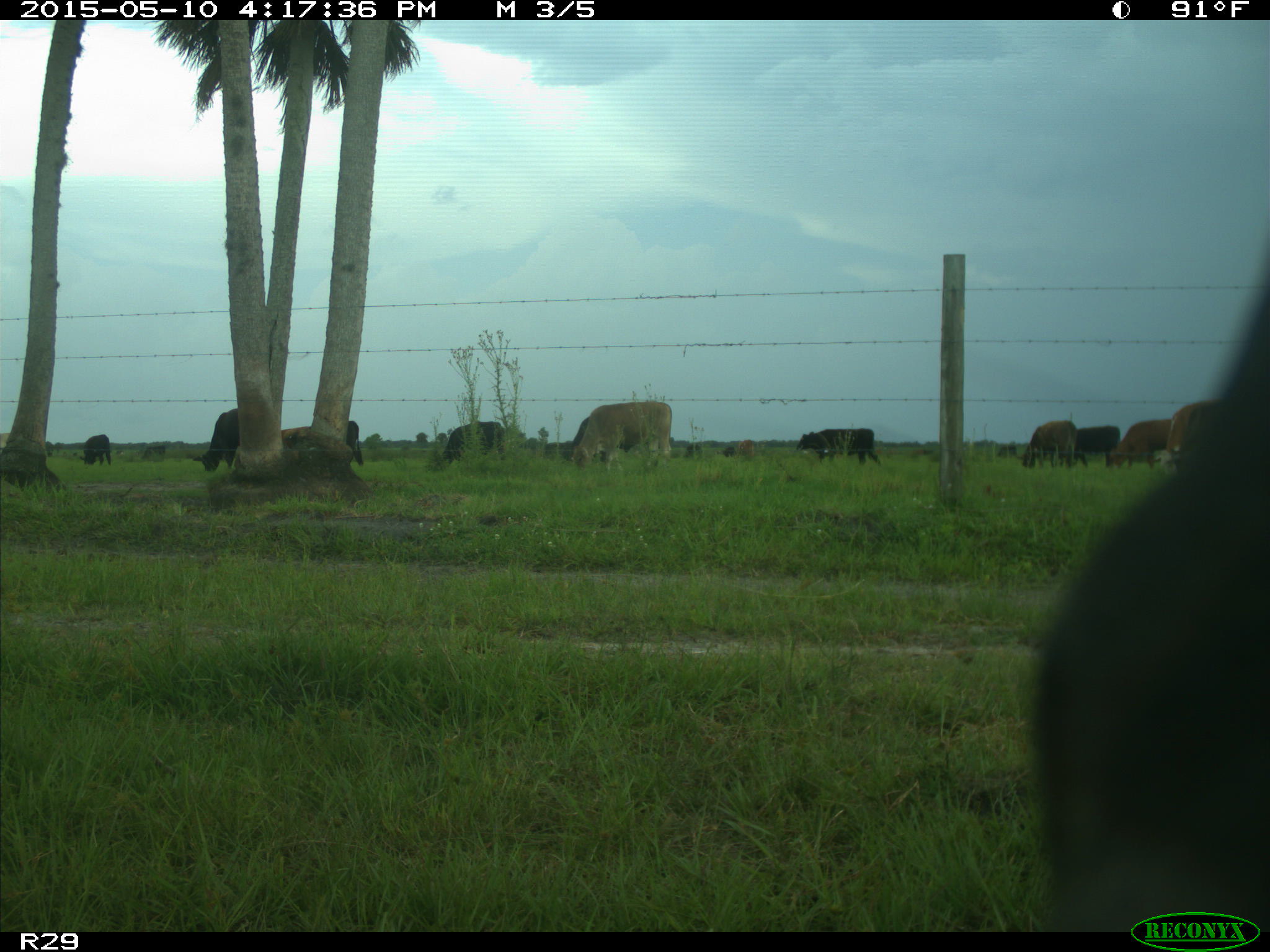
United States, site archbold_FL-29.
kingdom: Animalia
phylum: Chordata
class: Mammalia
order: Artiodactyla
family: Bovidae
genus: Bos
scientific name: Bos taurus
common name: domestic cow